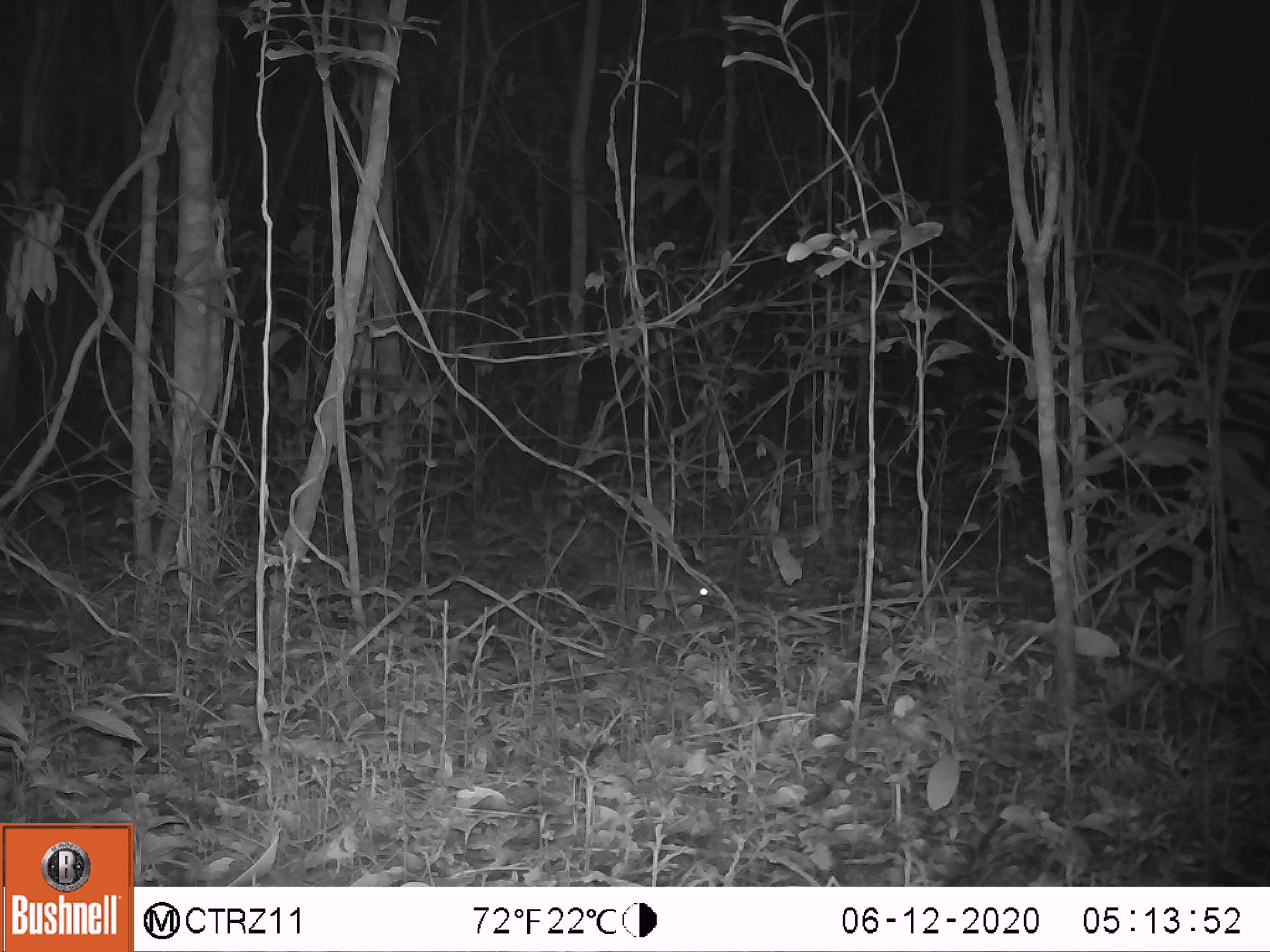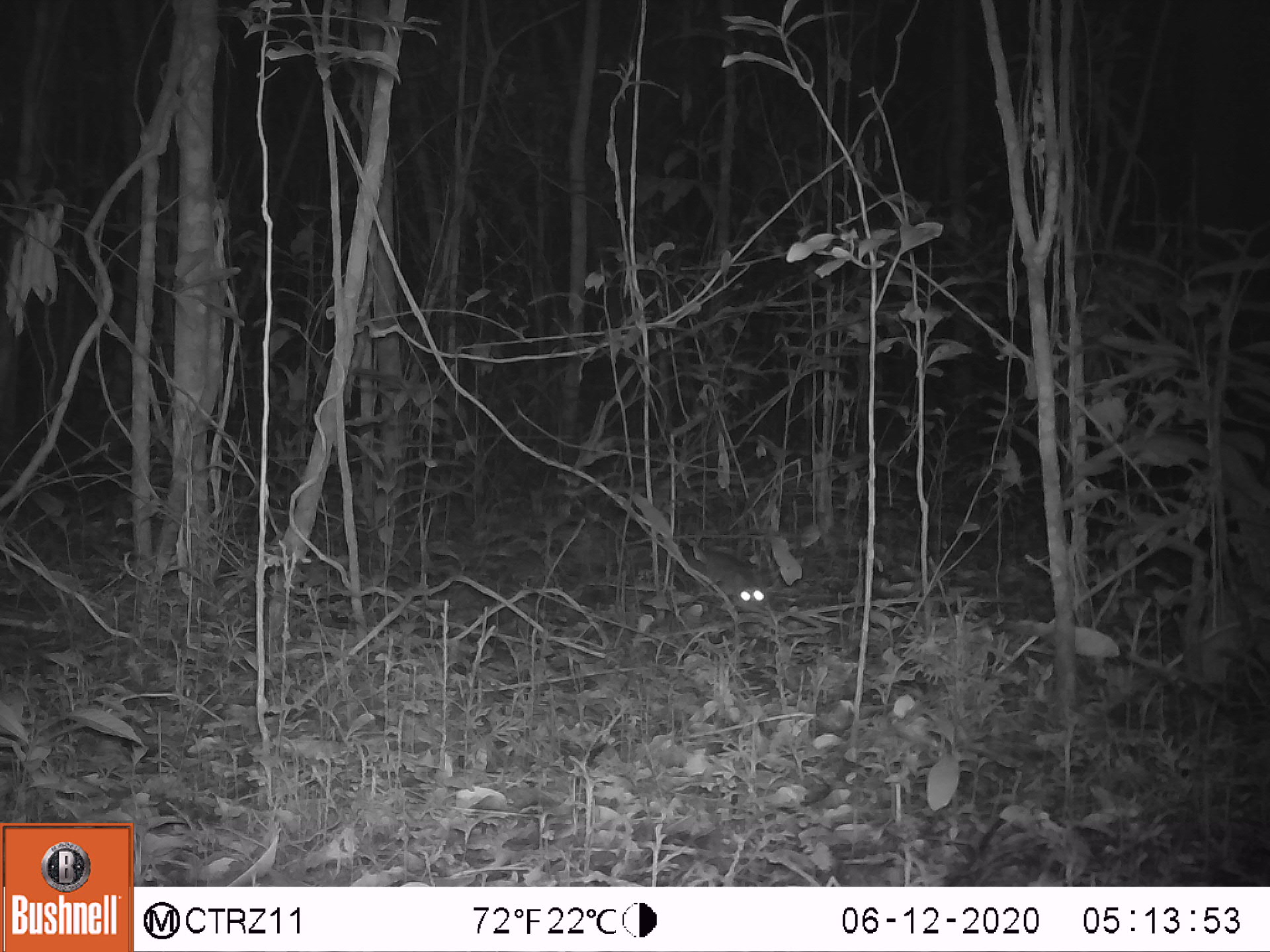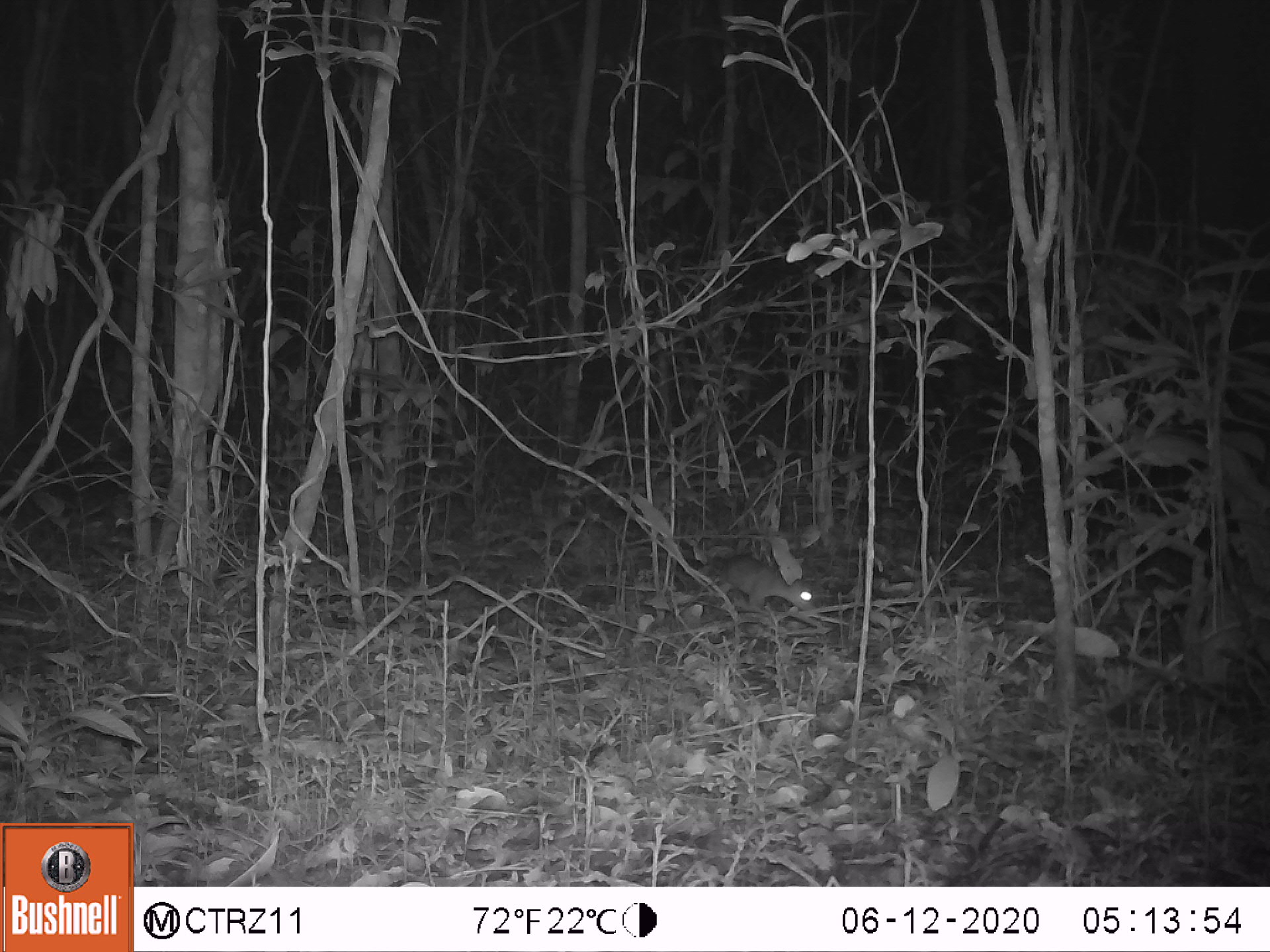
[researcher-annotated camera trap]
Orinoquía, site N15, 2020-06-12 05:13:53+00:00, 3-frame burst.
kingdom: Animalia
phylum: Chordata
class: Mammalia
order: Rodentia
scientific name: Rodentia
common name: rodent